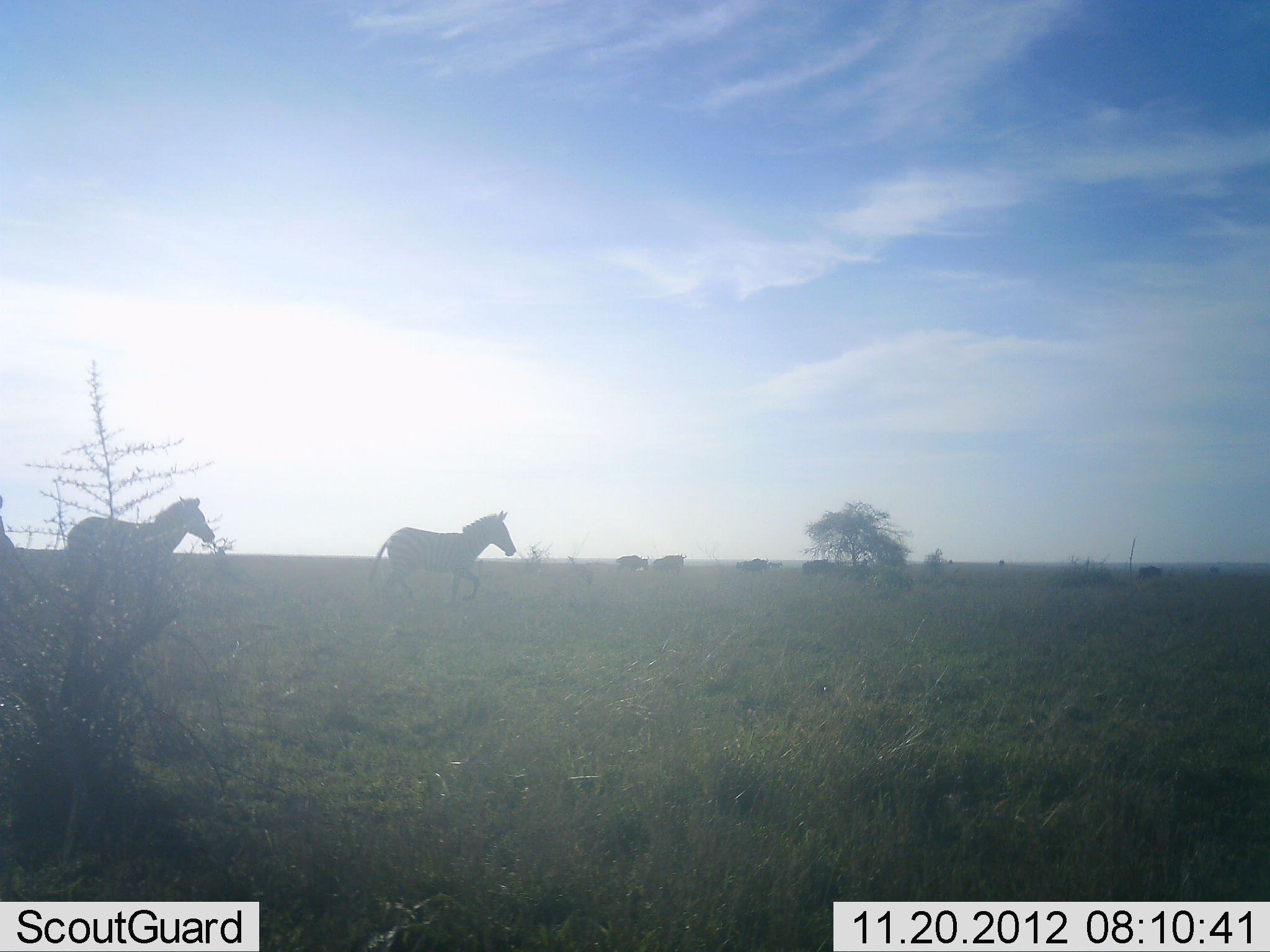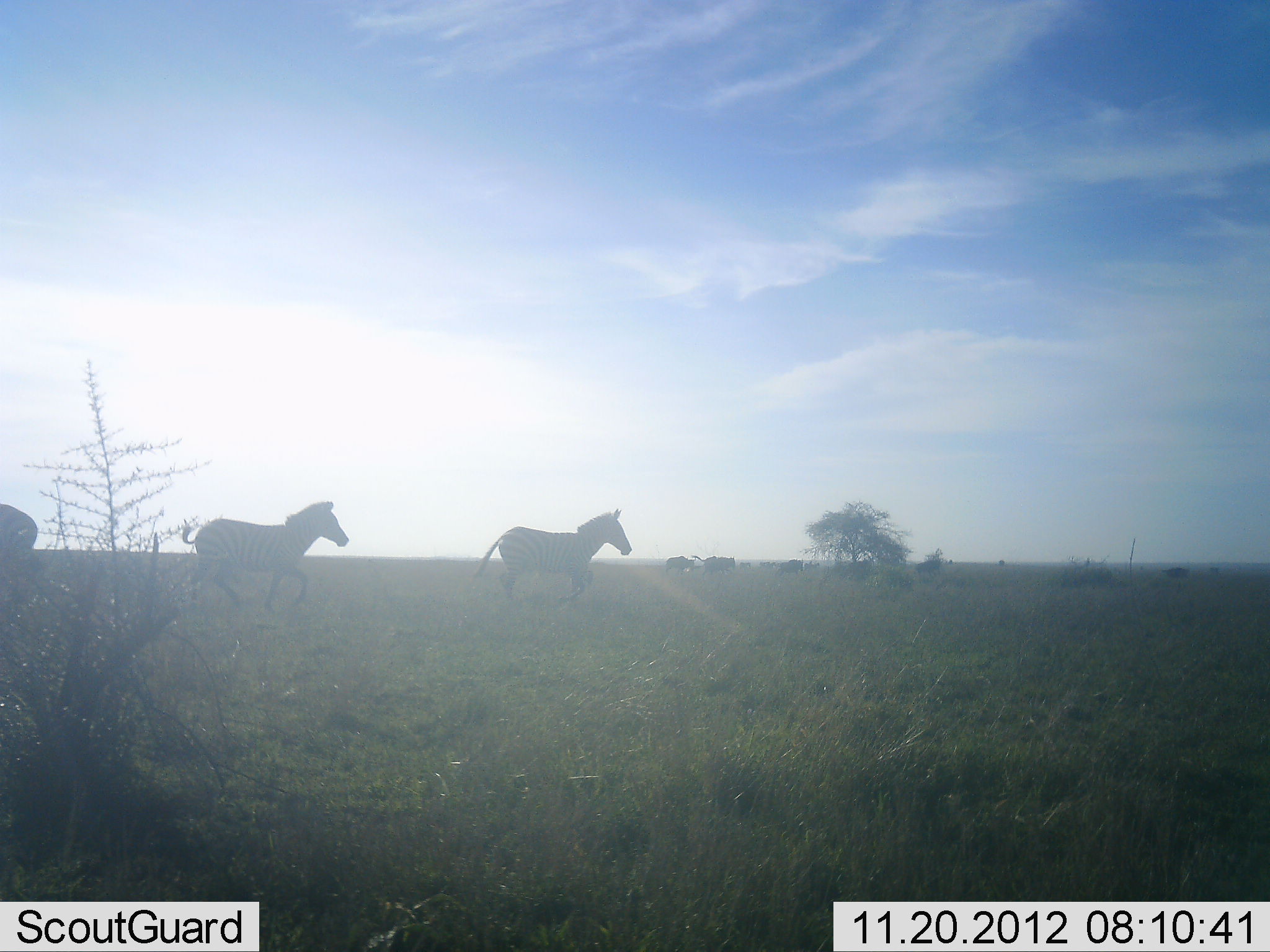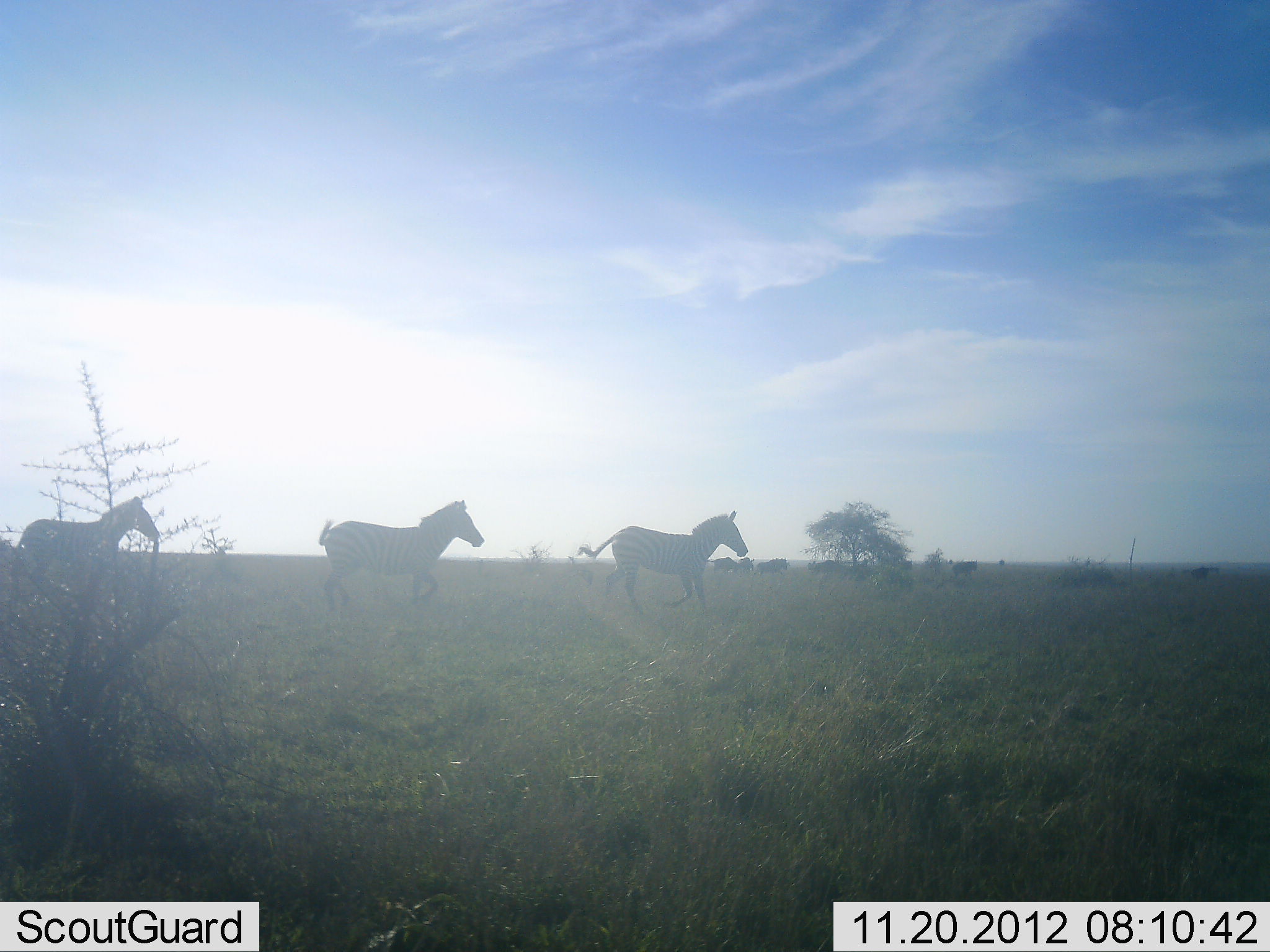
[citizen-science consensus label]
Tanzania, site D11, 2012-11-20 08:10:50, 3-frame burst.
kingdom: Animalia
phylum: Chordata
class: Mammalia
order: Perissodactyla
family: Equidae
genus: Equus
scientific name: Equus quagga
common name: plains zebra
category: zebra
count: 7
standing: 0%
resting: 0%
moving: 100%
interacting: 0%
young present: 0%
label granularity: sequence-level